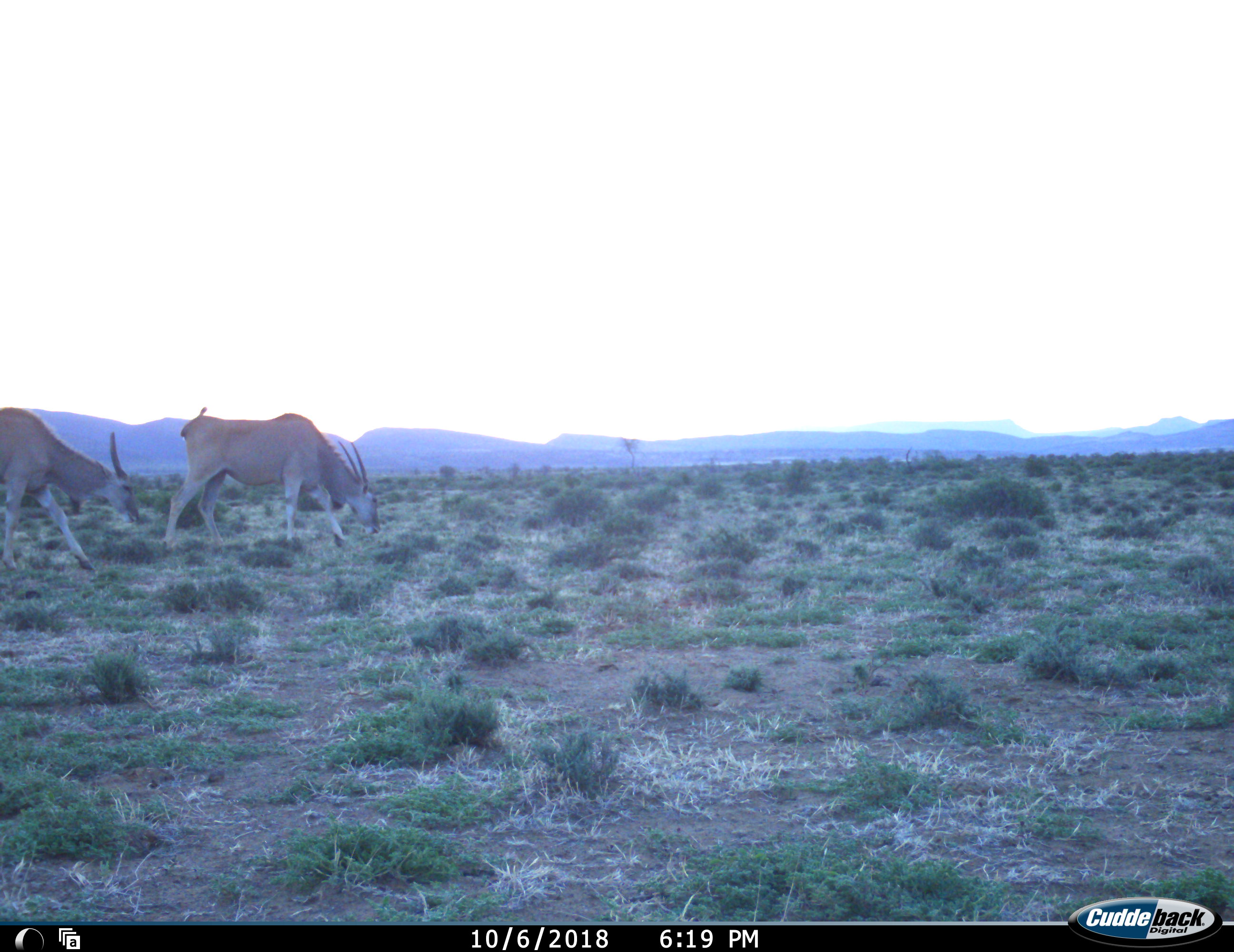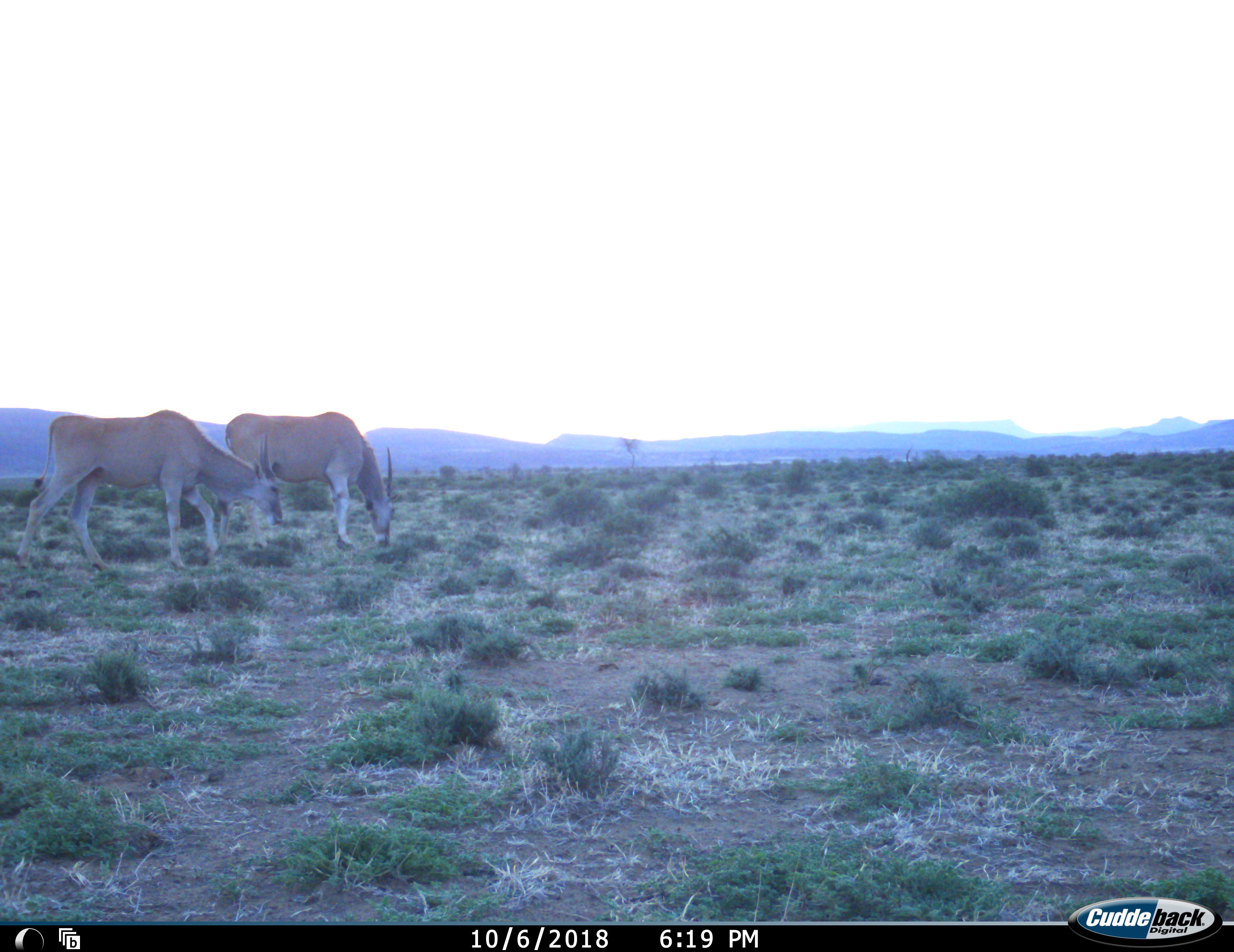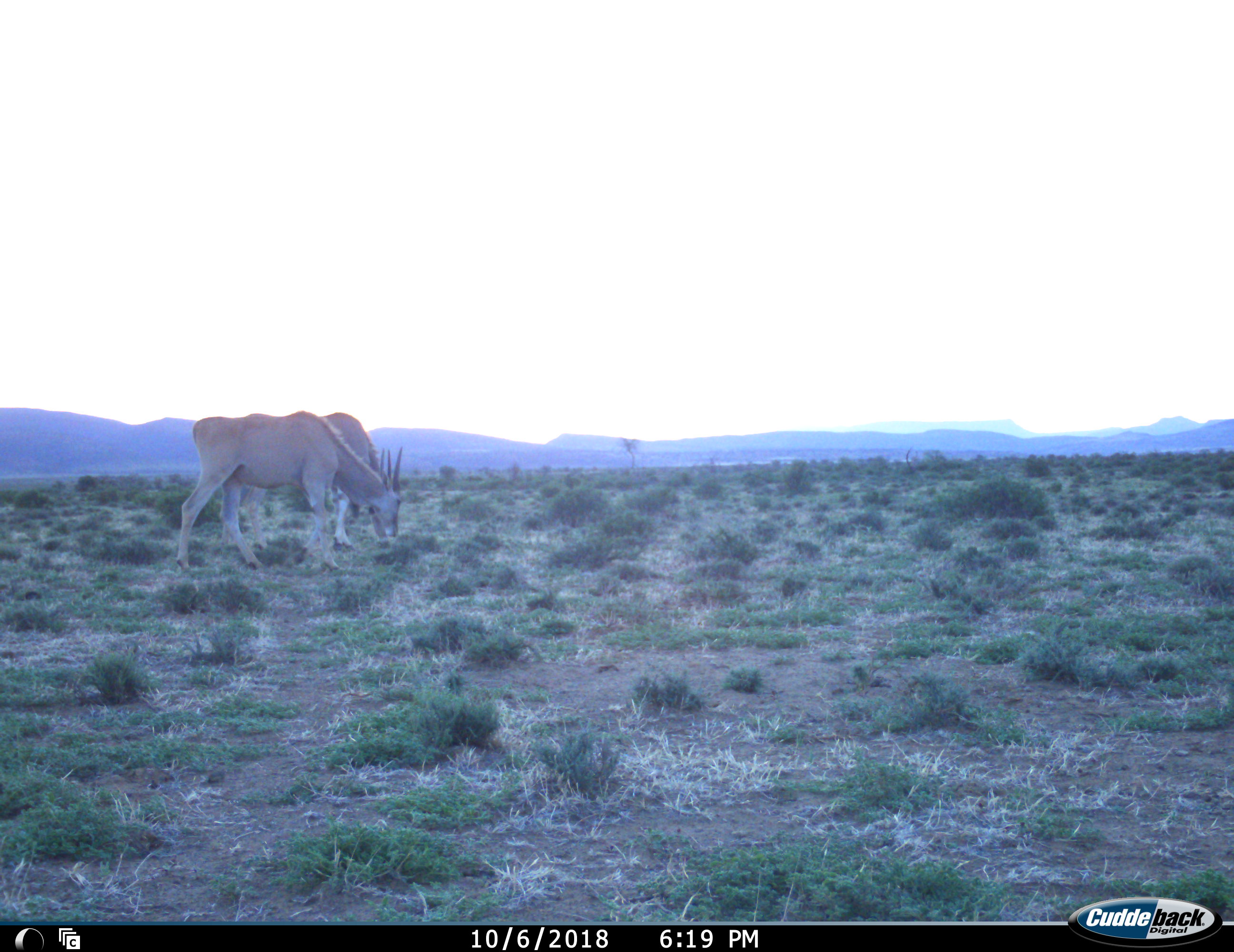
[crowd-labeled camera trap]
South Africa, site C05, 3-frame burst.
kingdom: Animalia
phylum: Chordata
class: Mammalia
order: Artiodactyla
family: Bovidae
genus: Tragelaphus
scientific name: Tragelaphus oryx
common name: eland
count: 2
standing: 11%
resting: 0%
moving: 56%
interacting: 0%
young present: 0%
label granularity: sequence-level